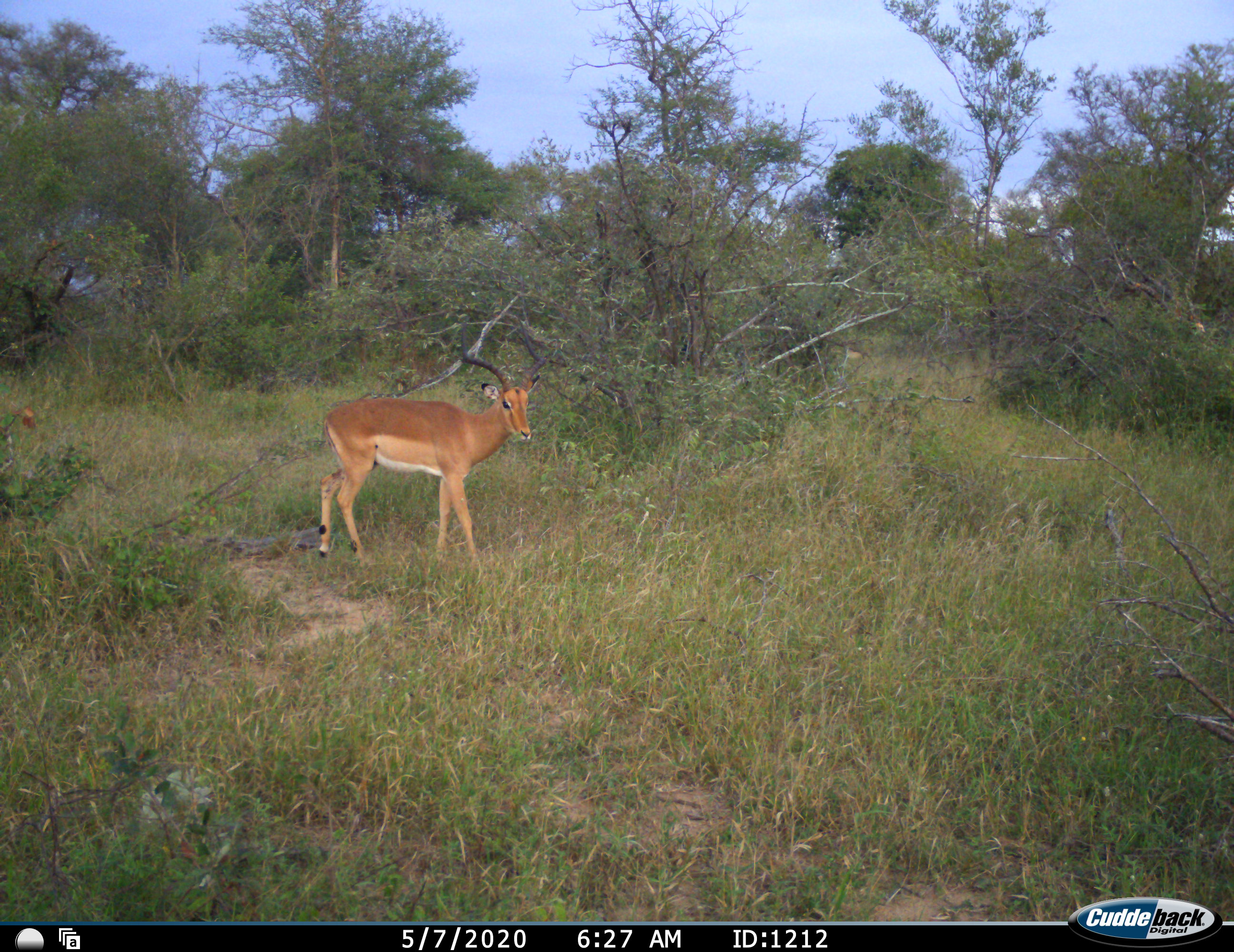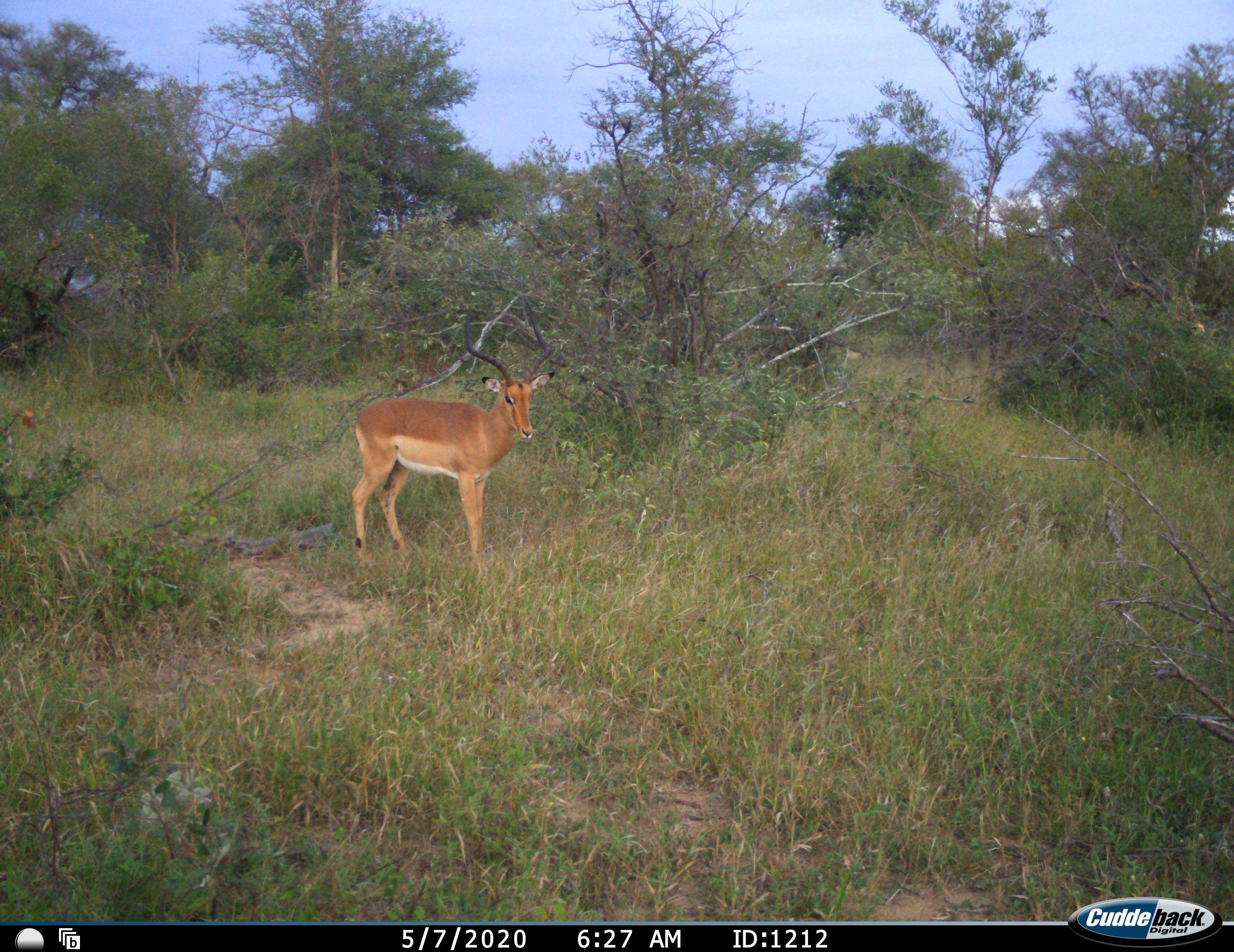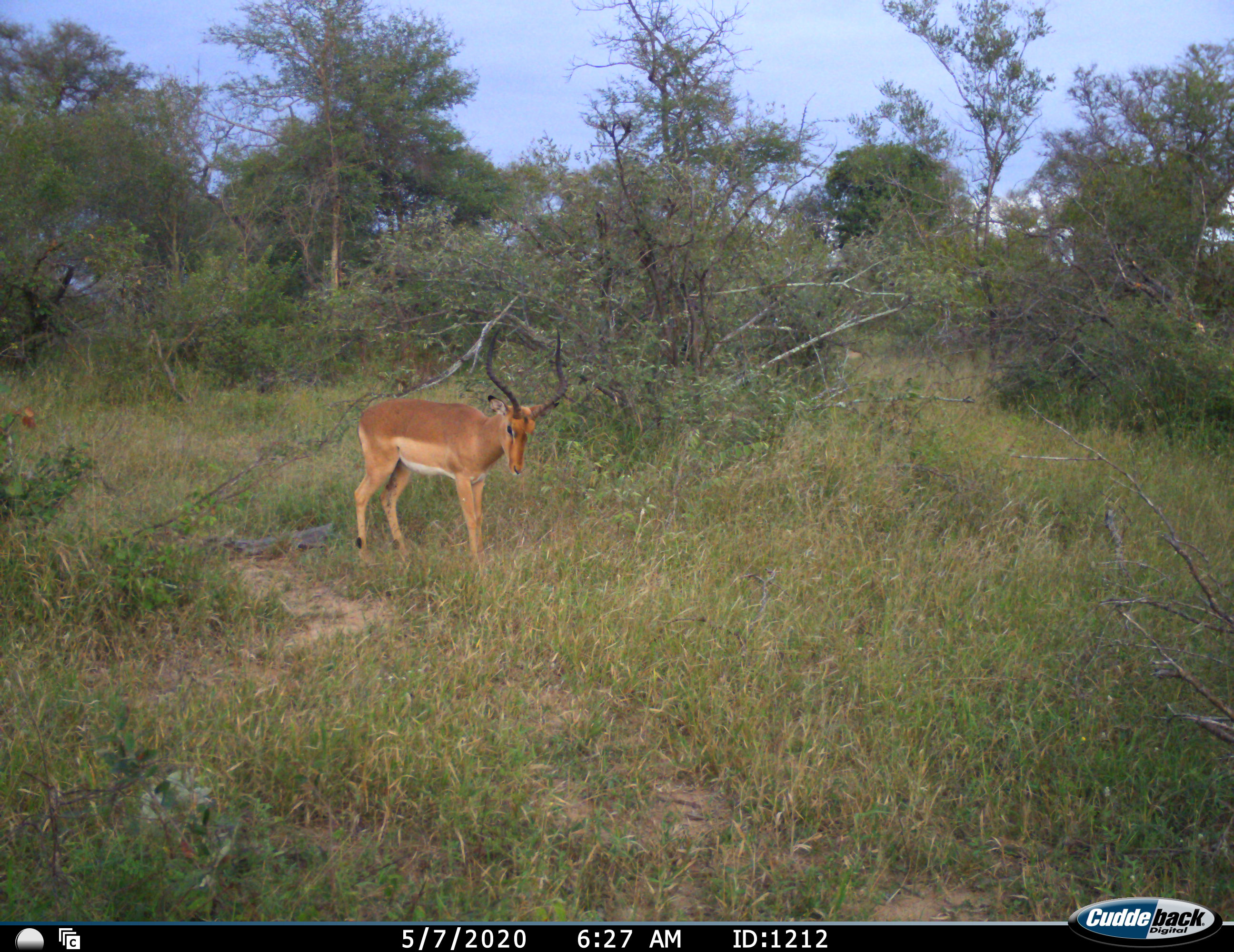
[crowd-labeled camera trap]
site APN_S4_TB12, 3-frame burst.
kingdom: Animalia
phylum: Chordata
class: Mammalia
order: Artiodactyla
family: Bovidae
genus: Aepyceros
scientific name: Aepyceros melampus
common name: impala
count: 1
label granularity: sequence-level